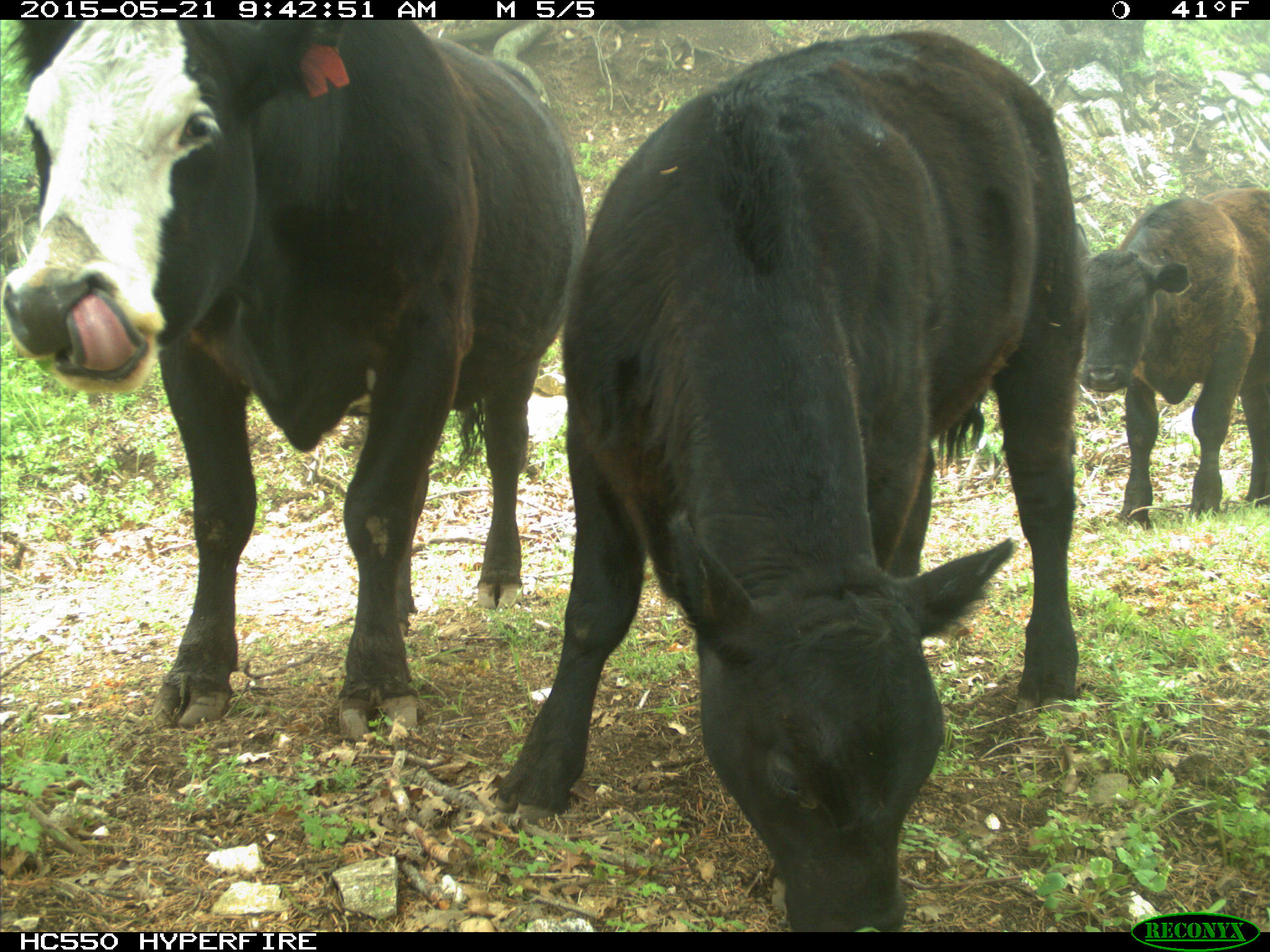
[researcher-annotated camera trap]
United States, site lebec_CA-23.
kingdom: Animalia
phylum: Chordata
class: Mammalia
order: Artiodactyla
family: Bovidae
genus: Bos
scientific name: Bos taurus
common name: domestic cow